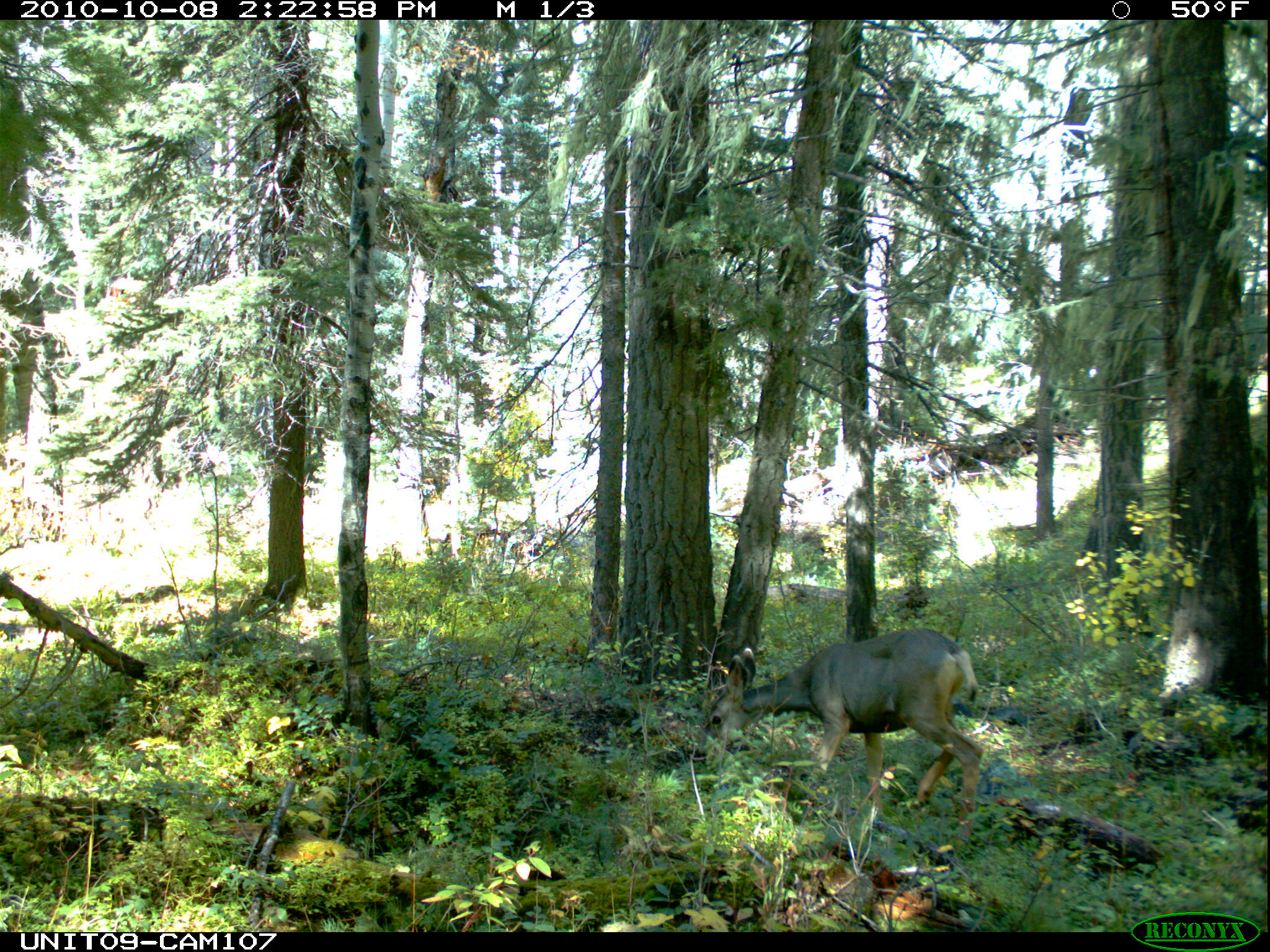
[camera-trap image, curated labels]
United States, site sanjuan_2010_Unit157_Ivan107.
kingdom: Animalia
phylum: Chordata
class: Mammalia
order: Artiodactyla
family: Cervidae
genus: Odocoileus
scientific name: Odocoileus hemionus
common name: mule deer